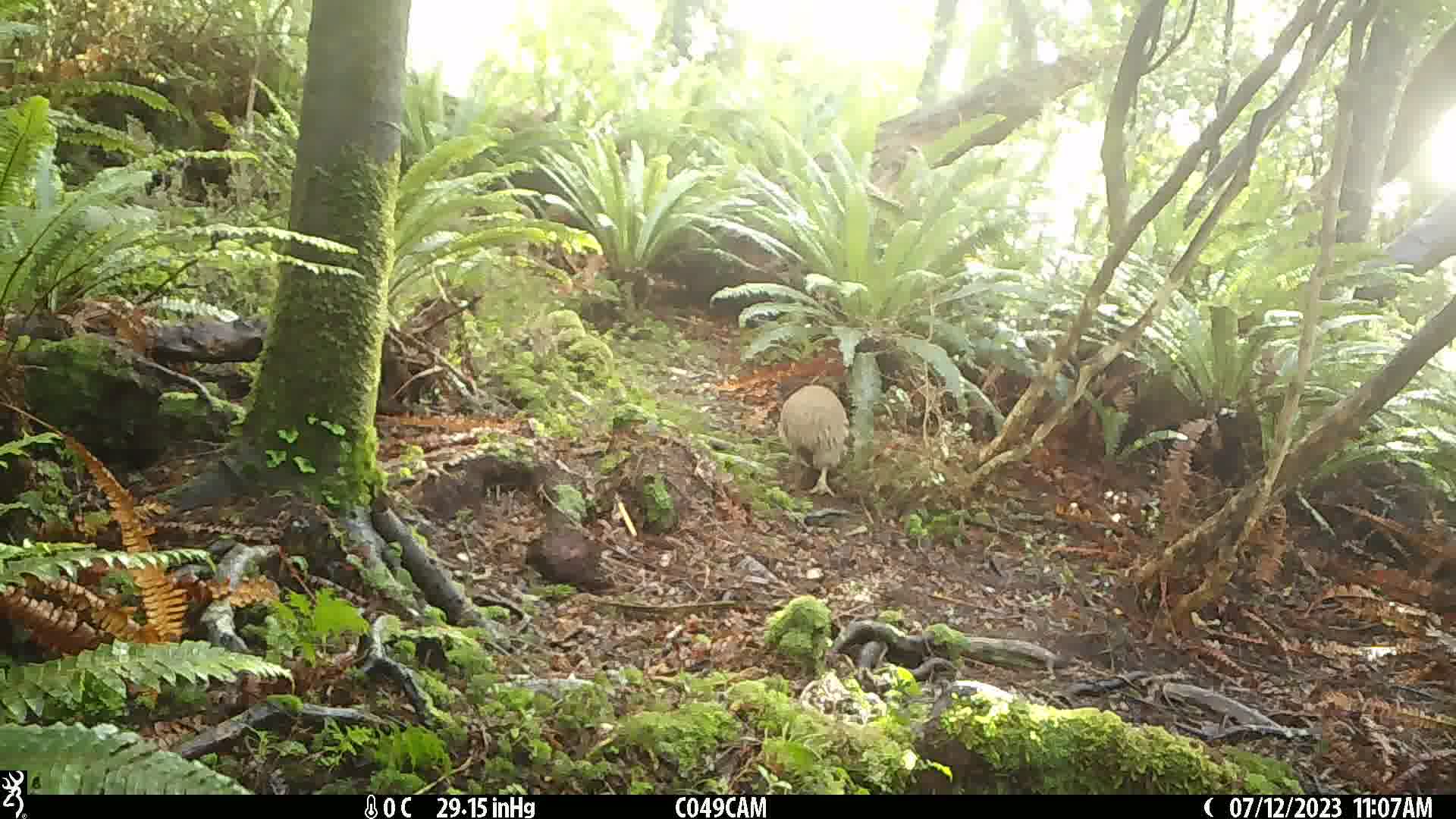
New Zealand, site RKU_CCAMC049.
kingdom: Animalia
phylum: Chordata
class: Aves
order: Apterygiformes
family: Apterygidae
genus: Apteryx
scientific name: Apteryx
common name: kiwi